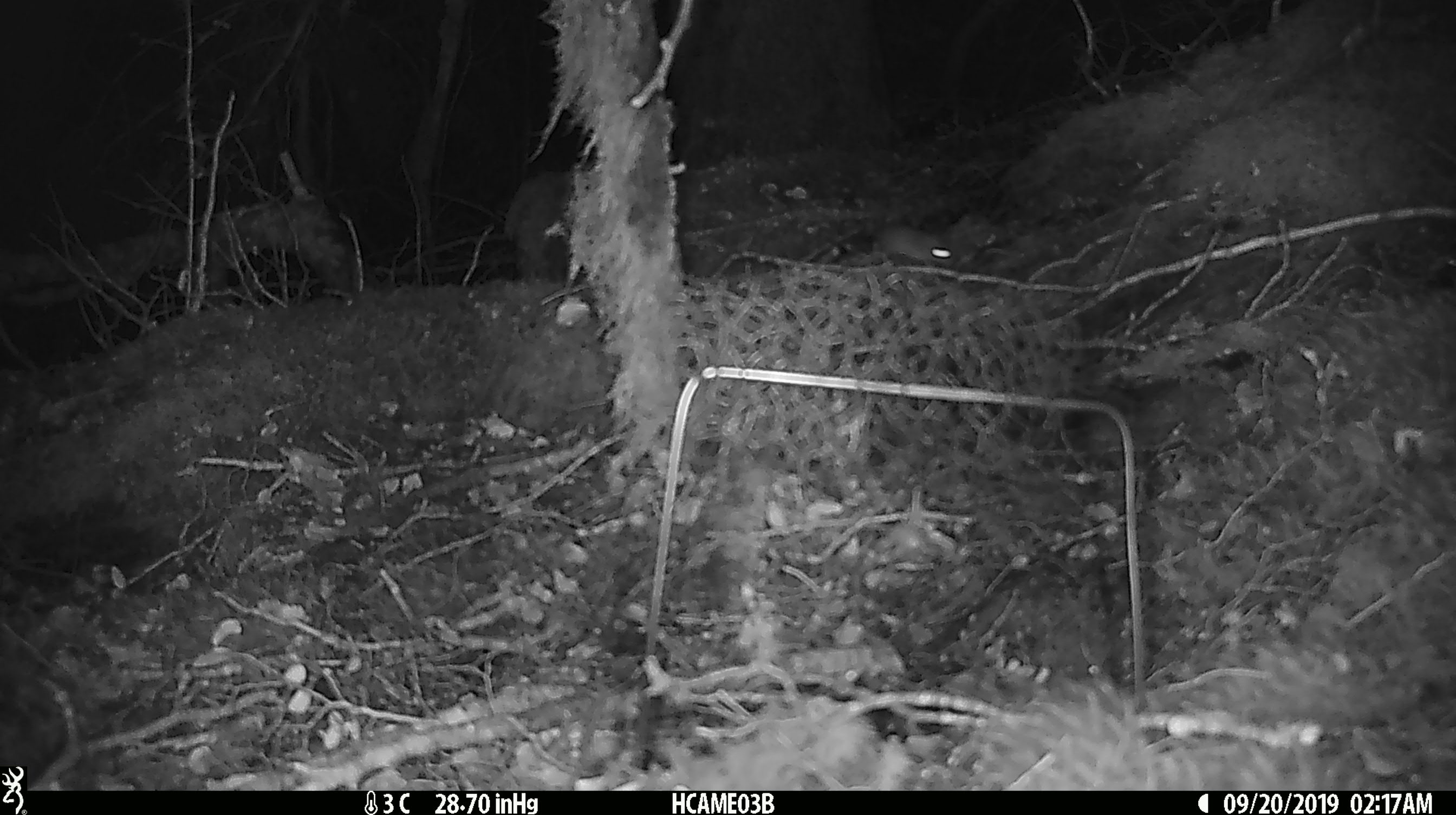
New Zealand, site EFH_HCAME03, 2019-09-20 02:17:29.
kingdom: Animalia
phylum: Chordata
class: Mammalia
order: Rodentia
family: Muridae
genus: Mus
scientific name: Mus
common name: mouse